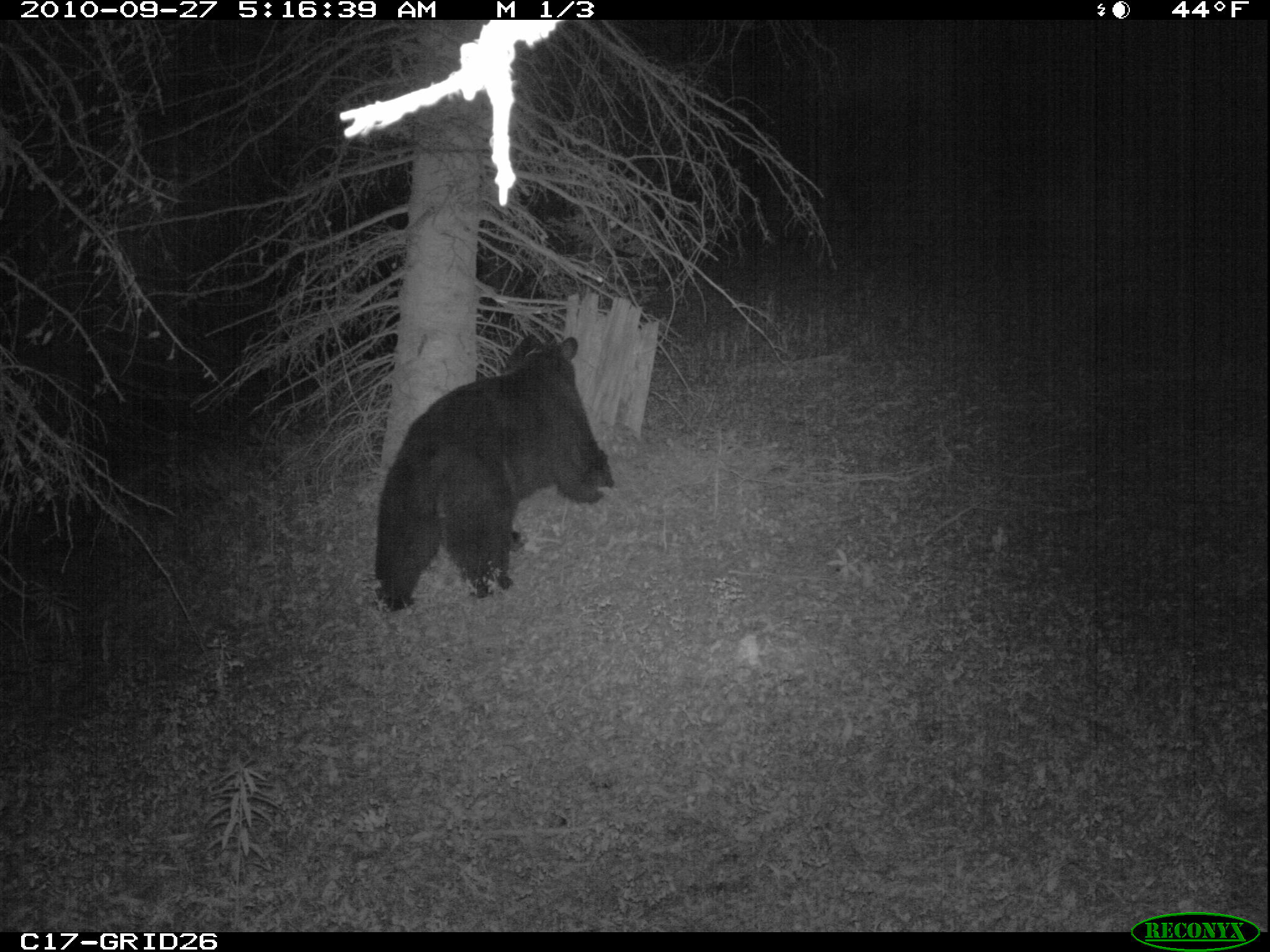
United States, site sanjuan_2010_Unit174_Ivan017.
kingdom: Animalia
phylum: Chordata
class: Mammalia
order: Carnivora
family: Ursidae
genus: Ursus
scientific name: Ursus americanus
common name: american black bear